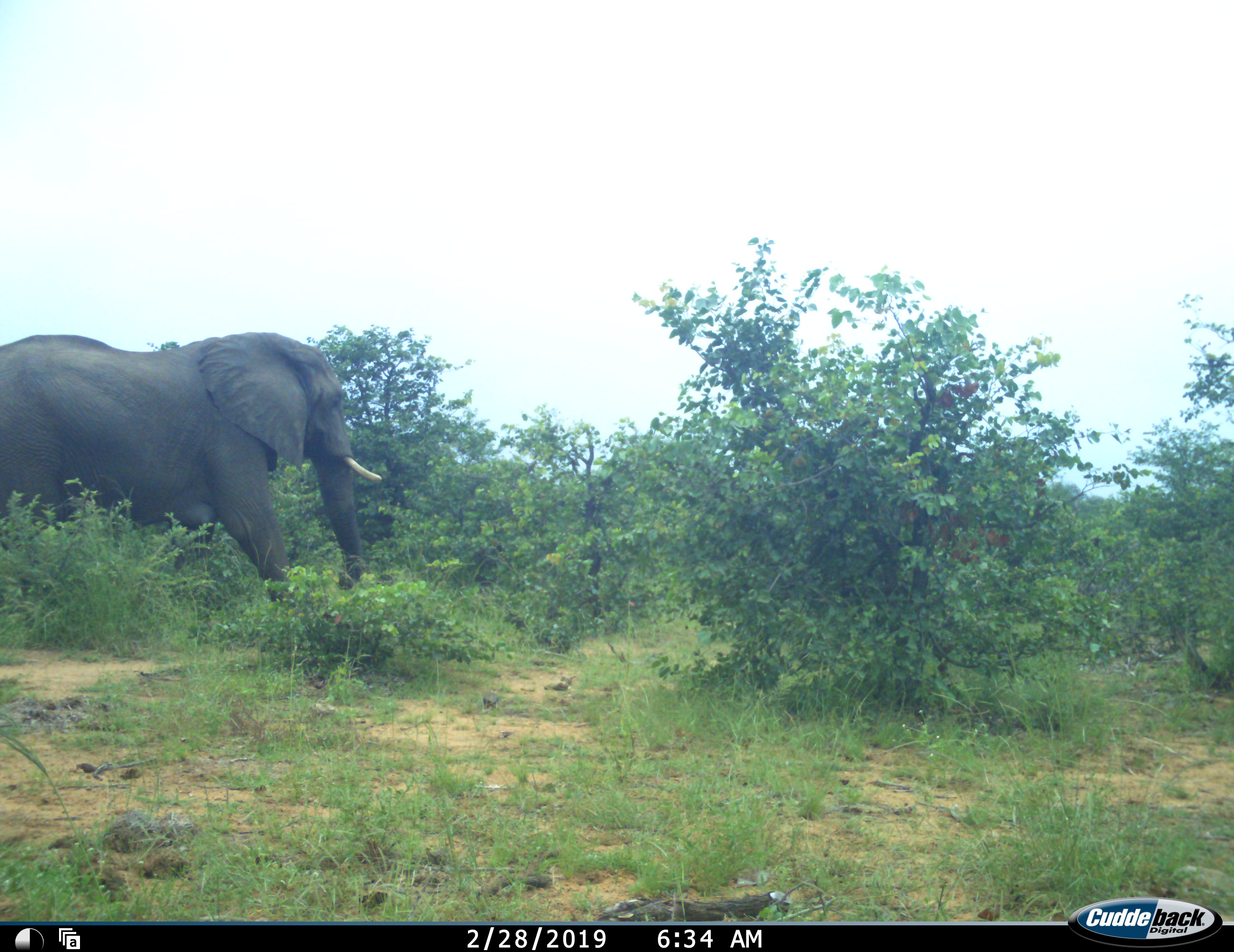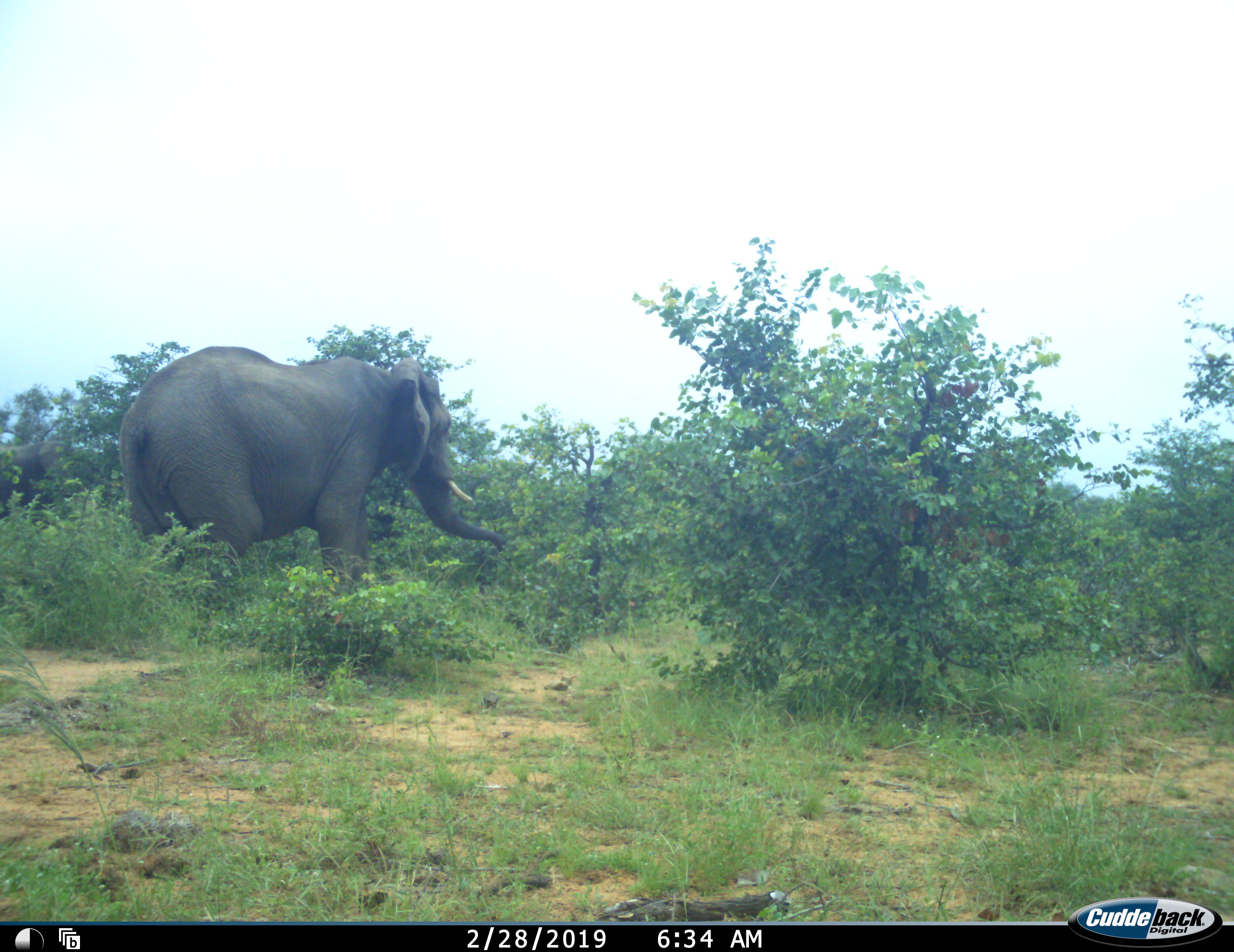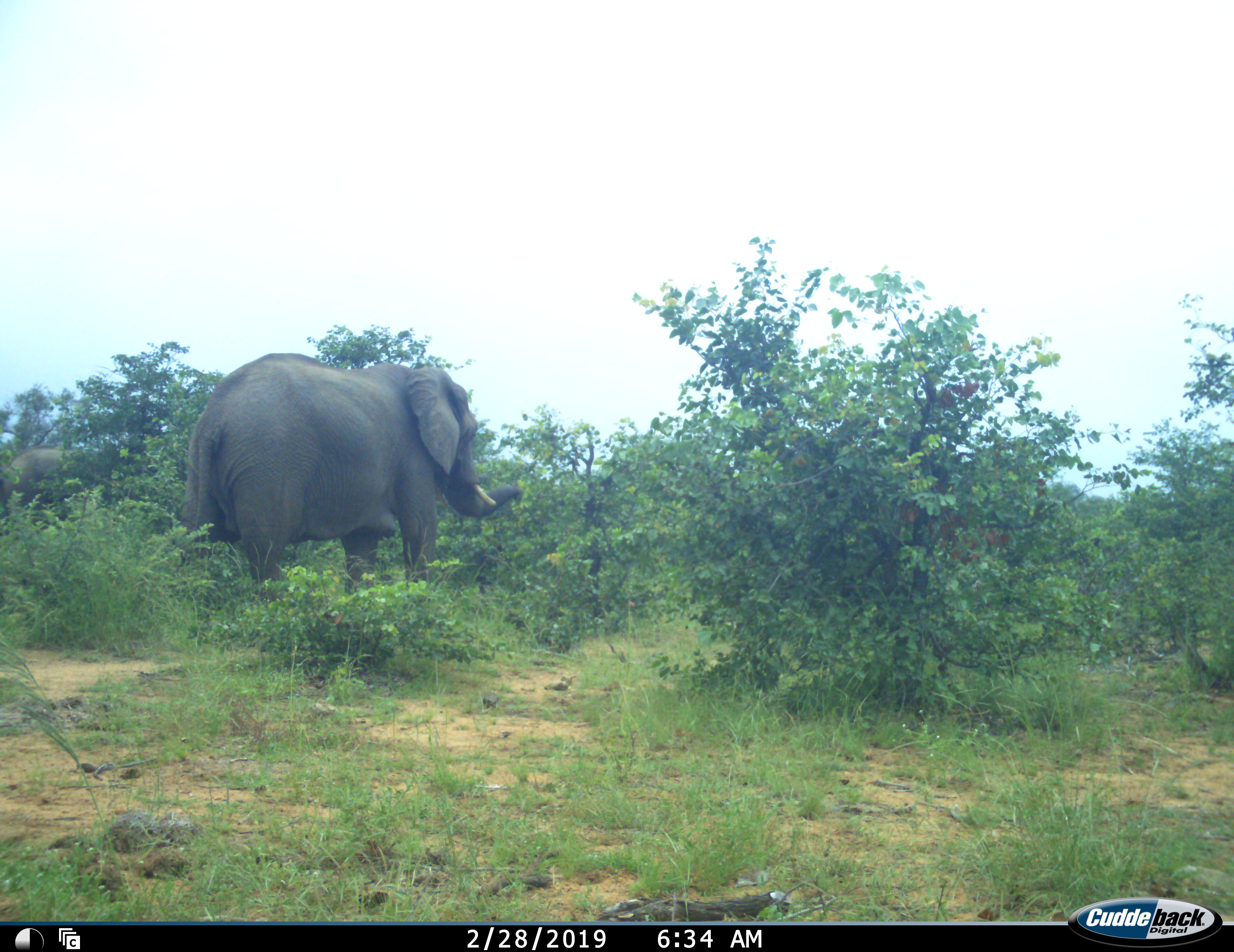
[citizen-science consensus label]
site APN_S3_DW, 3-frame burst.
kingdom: Animalia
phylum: Chordata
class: Mammalia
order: Proboscidea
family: Elephantidae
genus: Loxodonta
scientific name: Loxodonta africana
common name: african bush elephant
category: elephant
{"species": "elephant (african bush elephant) (Loxodonta africana)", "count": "2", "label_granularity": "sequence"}